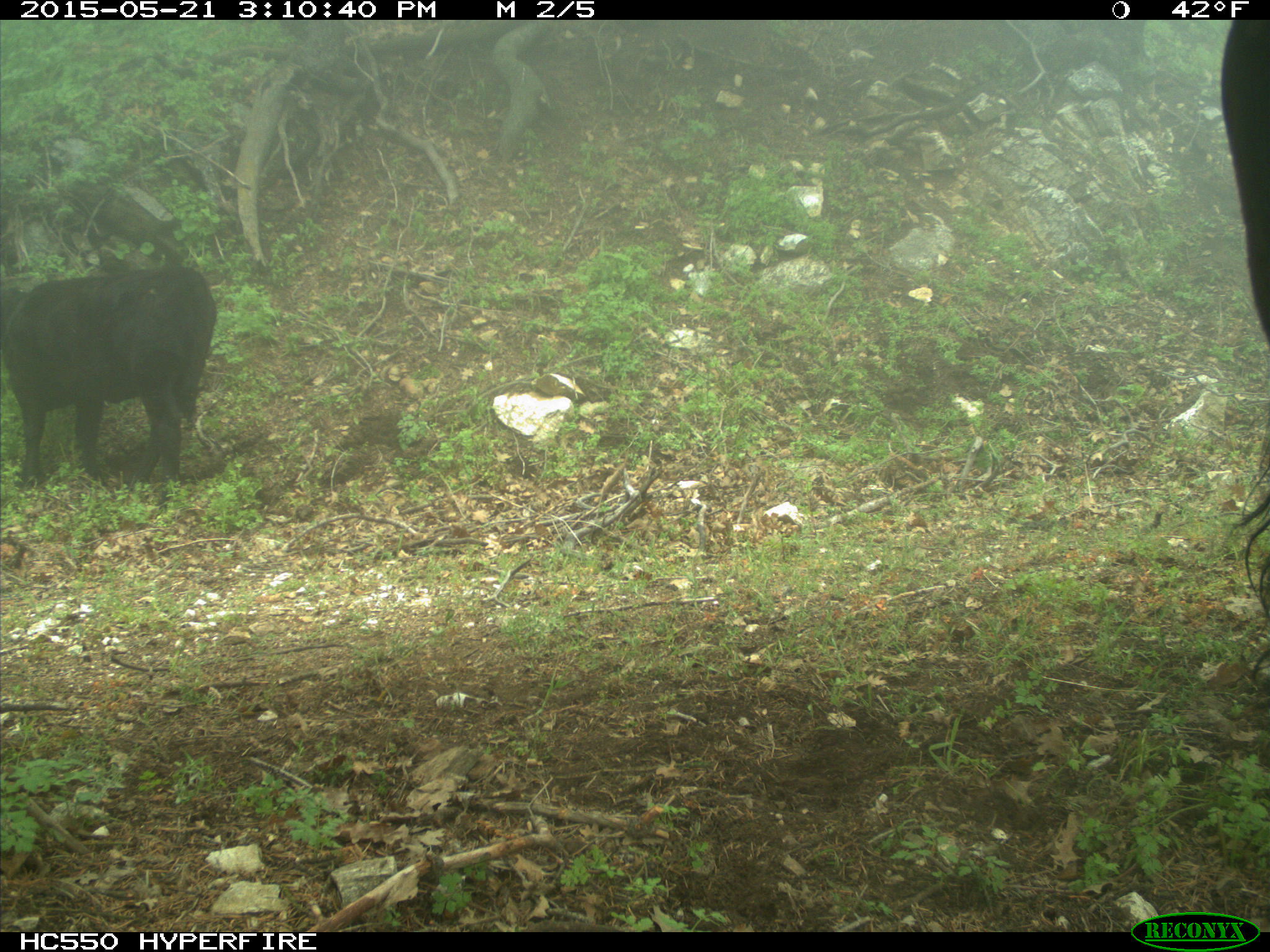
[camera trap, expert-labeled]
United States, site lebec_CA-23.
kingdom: Animalia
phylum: Chordata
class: Mammalia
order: Artiodactyla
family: Bovidae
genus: Bos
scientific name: Bos taurus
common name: domestic cow